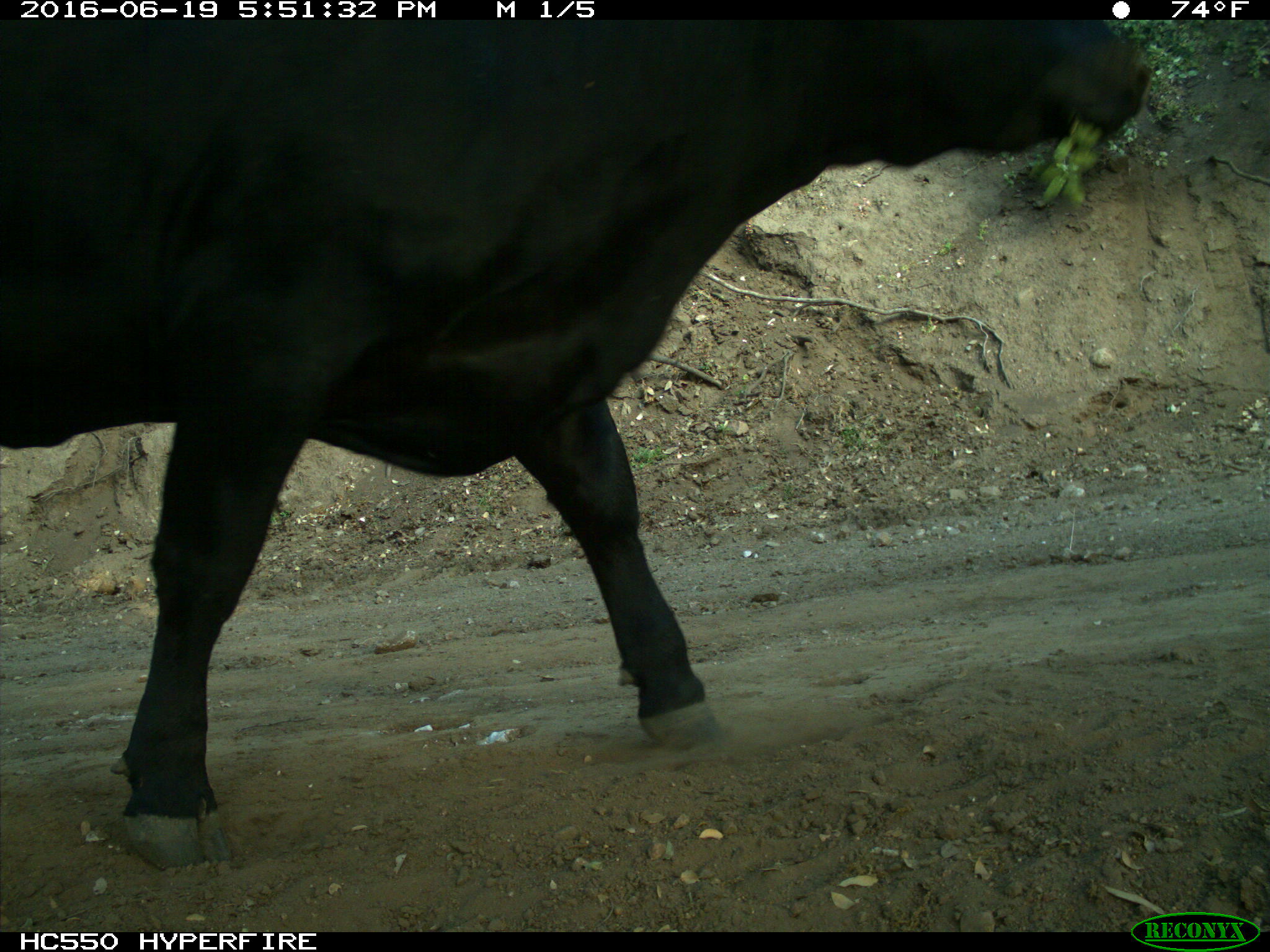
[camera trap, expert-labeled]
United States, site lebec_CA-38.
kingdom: Animalia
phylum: Chordata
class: Mammalia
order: Artiodactyla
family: Bovidae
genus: Bos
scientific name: Bos taurus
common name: domestic cow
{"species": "Bos taurus (domestic cow)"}